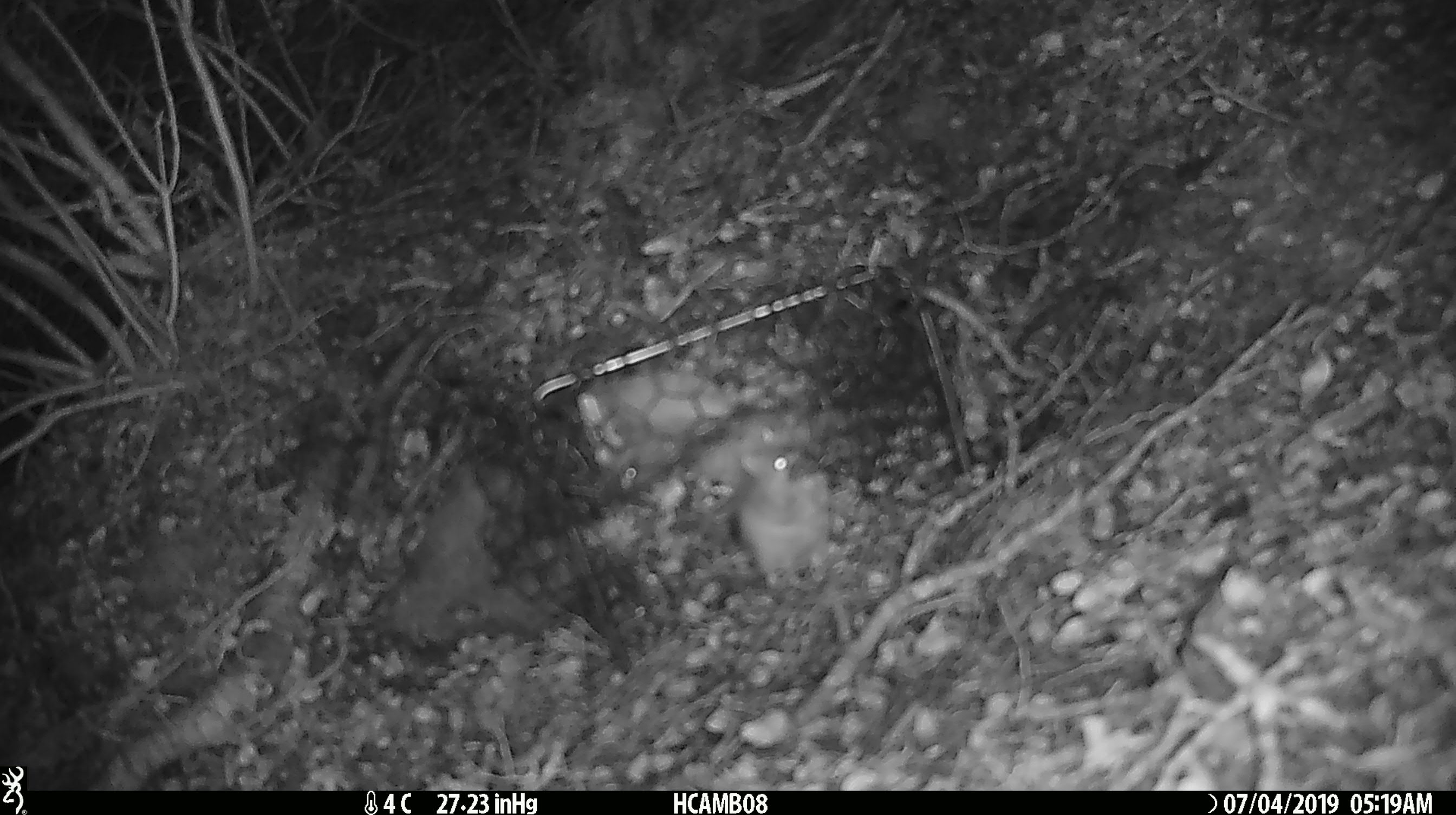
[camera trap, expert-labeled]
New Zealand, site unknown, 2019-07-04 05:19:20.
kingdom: Animalia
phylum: Chordata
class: Mammalia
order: Rodentia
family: Muridae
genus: Mus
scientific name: Mus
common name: mouse